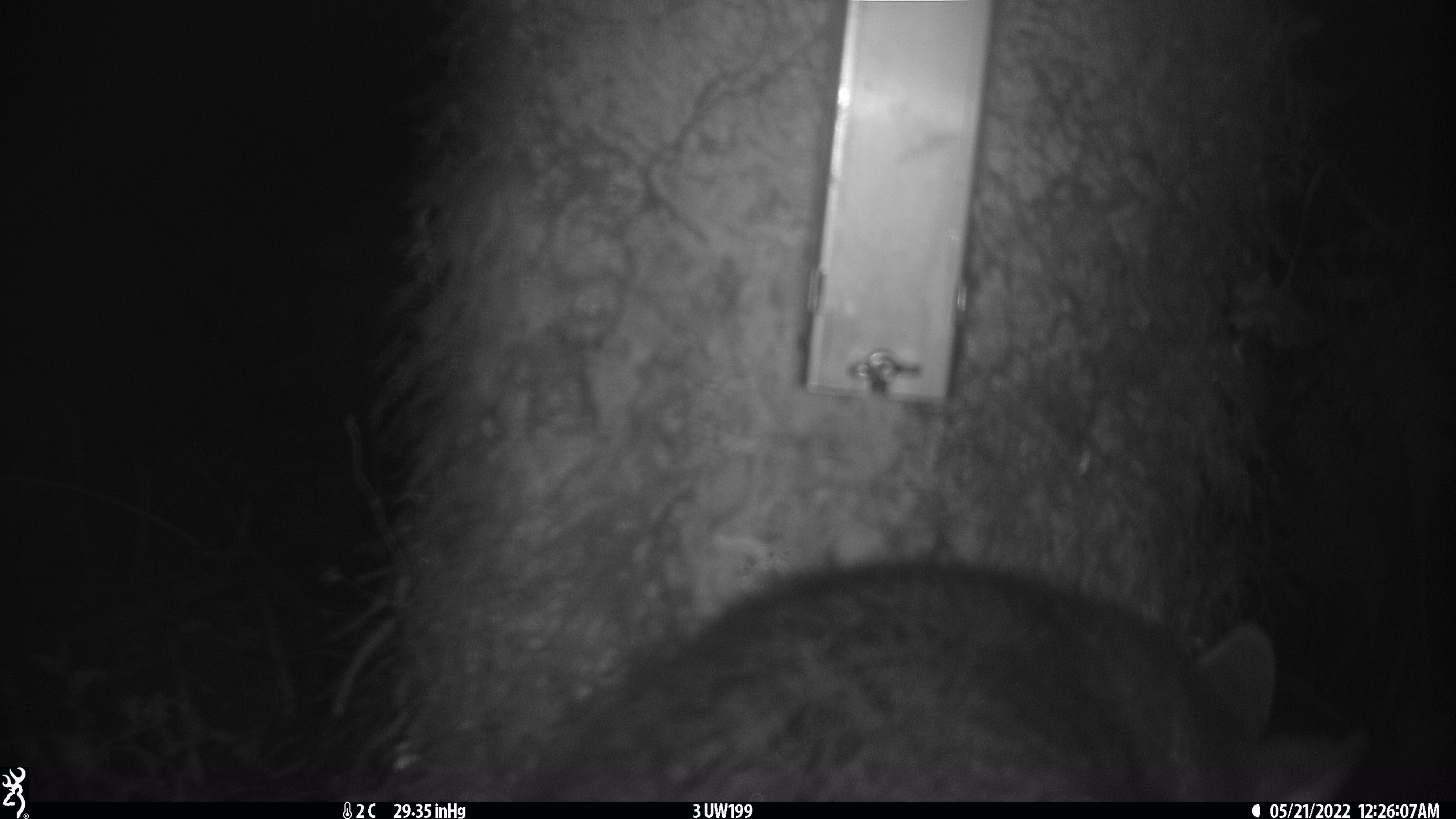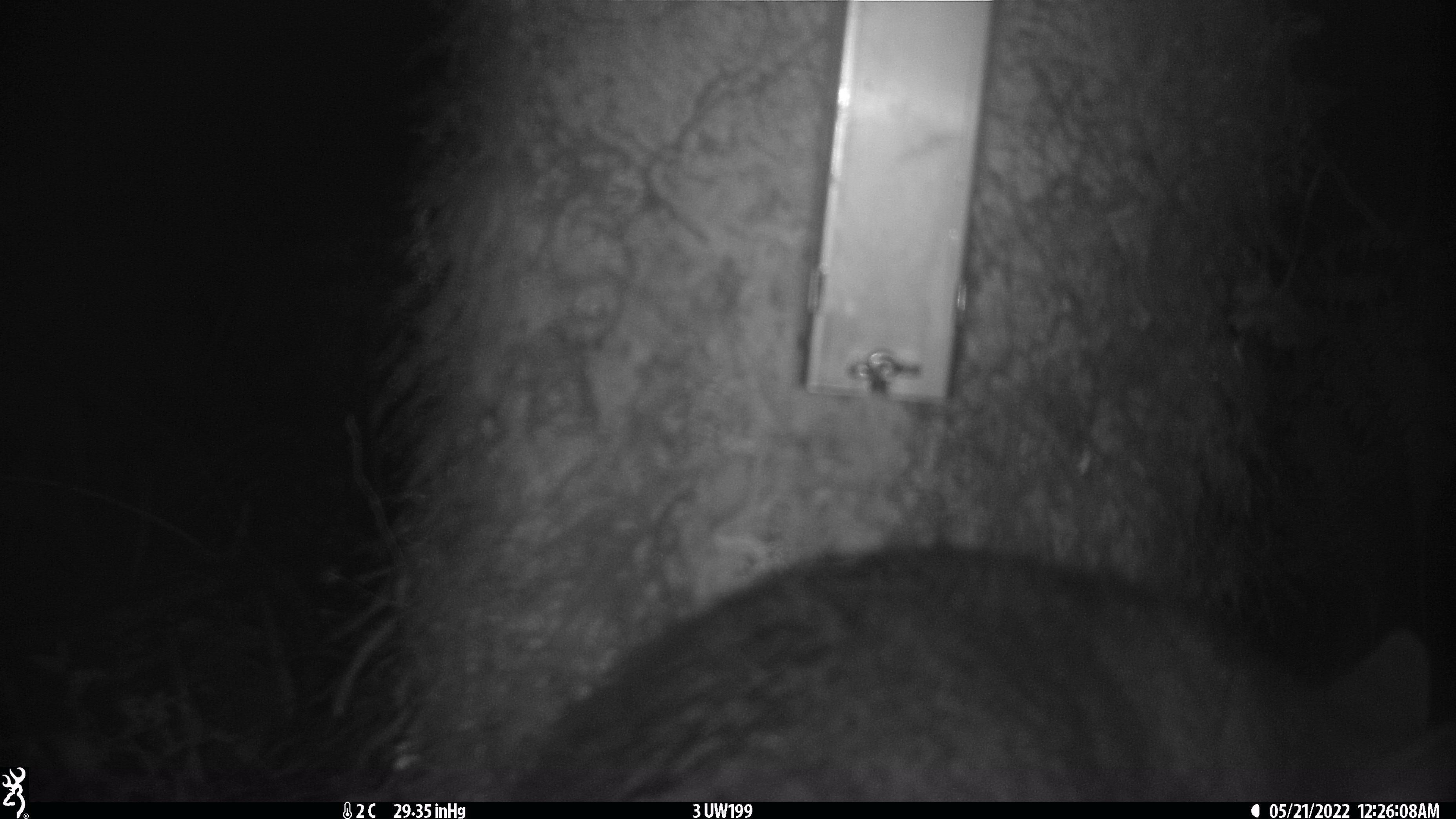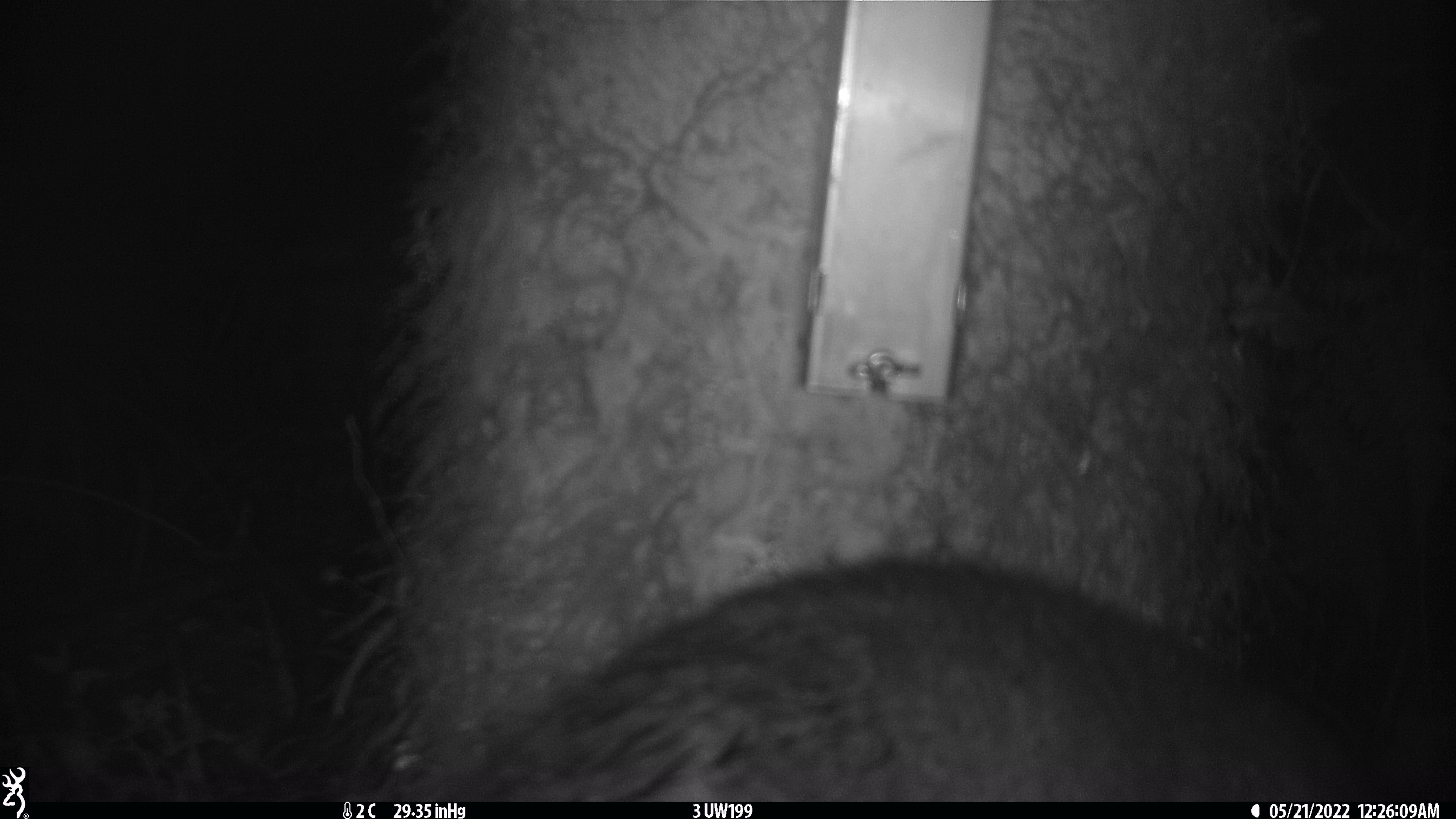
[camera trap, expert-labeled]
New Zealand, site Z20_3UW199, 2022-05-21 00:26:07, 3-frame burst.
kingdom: Animalia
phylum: Chordata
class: Mammalia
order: Diprotodontia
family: Phalangeridae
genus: Trichosurus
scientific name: Trichosurus vulpecula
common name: common brushtail possum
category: possum